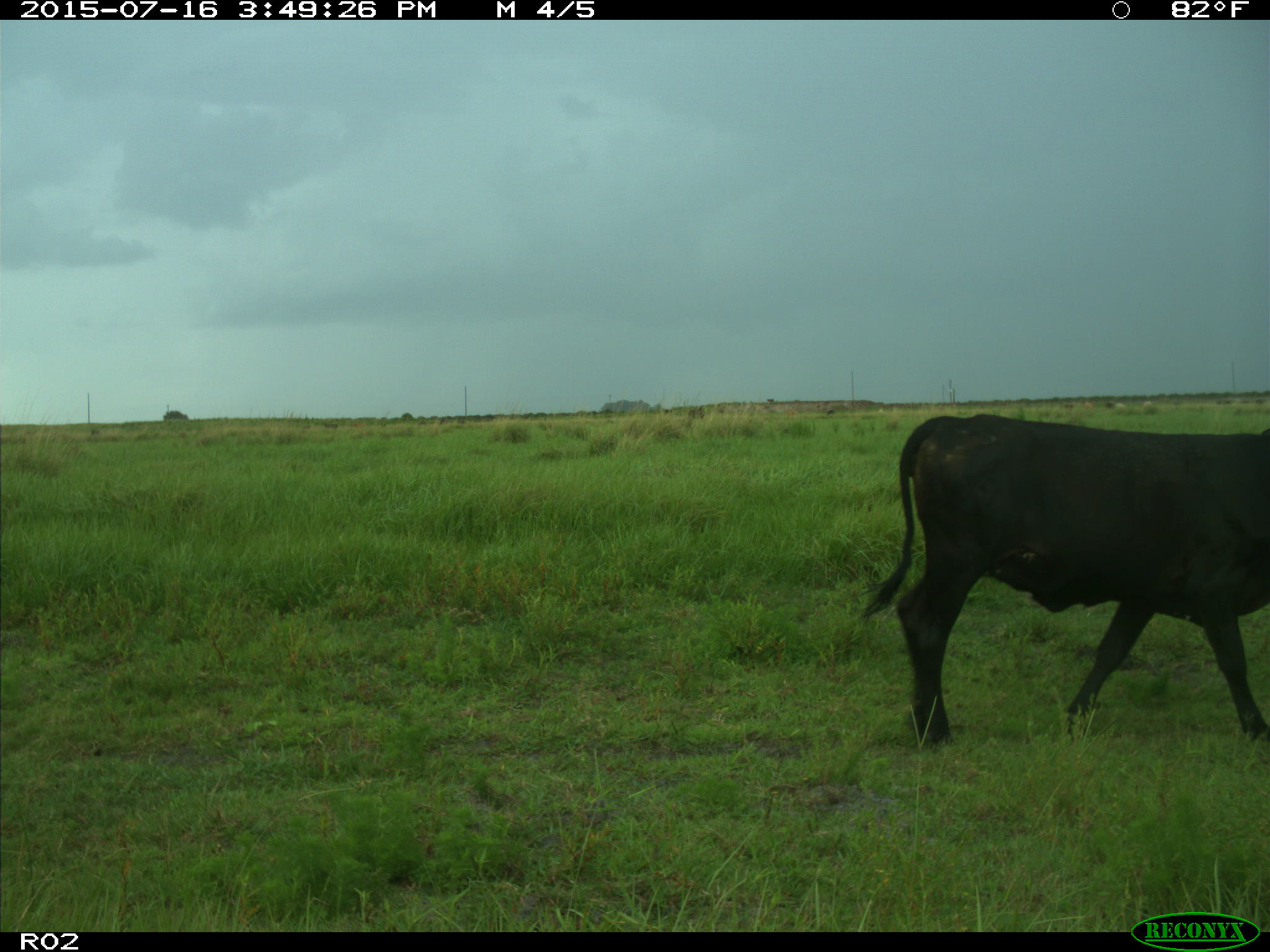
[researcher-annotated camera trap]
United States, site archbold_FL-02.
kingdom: Animalia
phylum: Chordata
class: Mammalia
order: Artiodactyla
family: Bovidae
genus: Bos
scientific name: Bos taurus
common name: domestic cow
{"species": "Bos taurus (domestic cow)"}